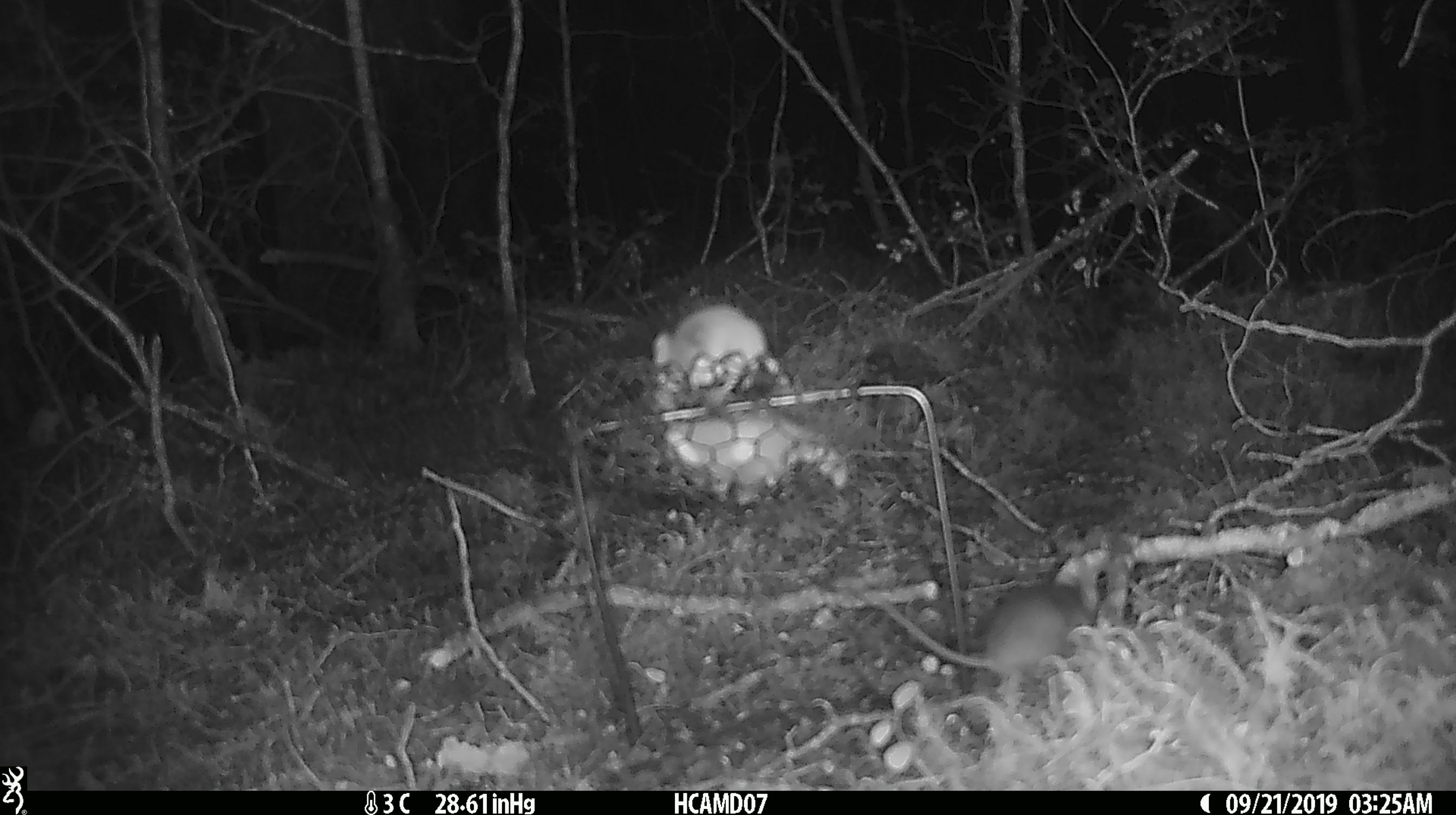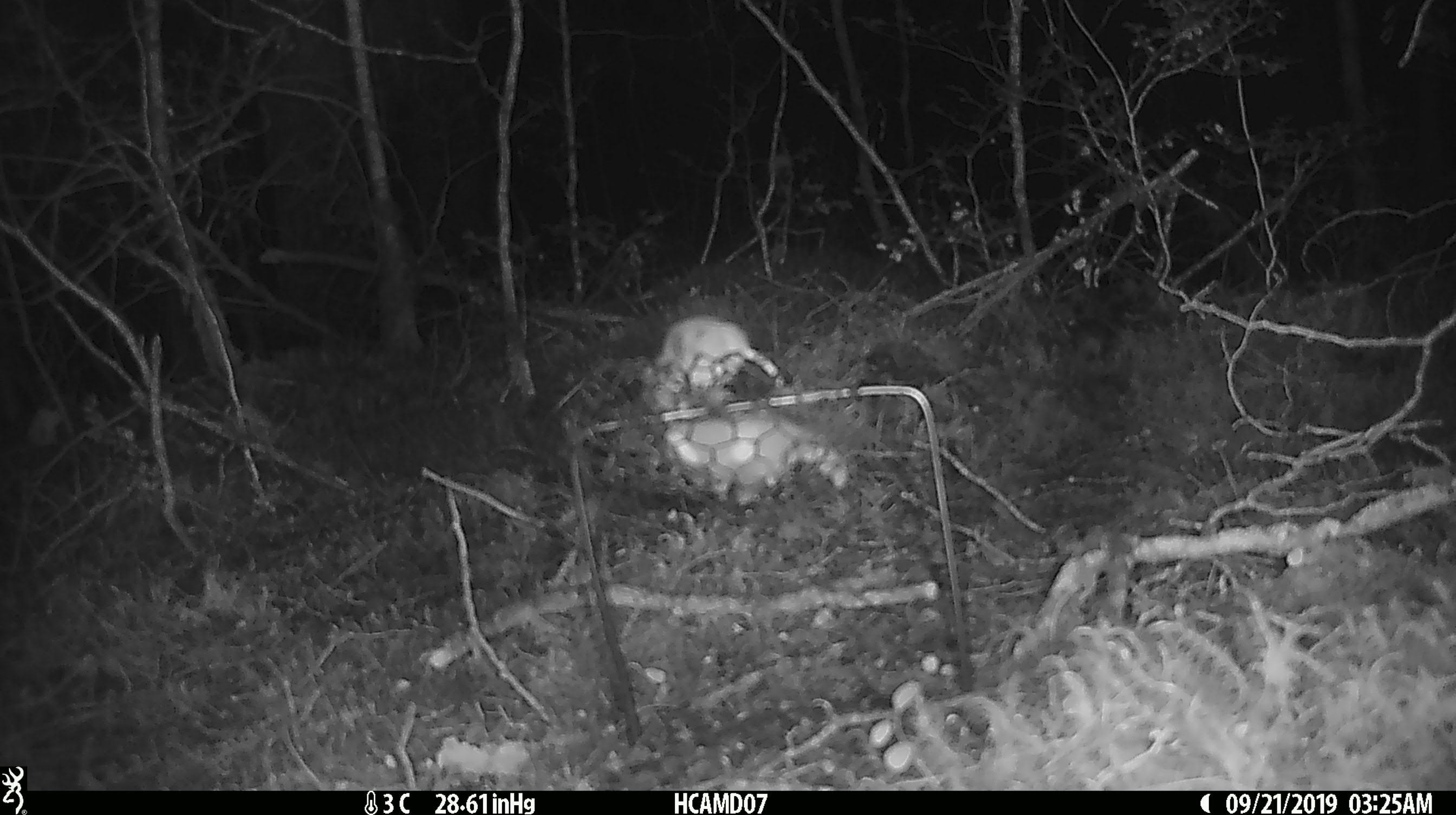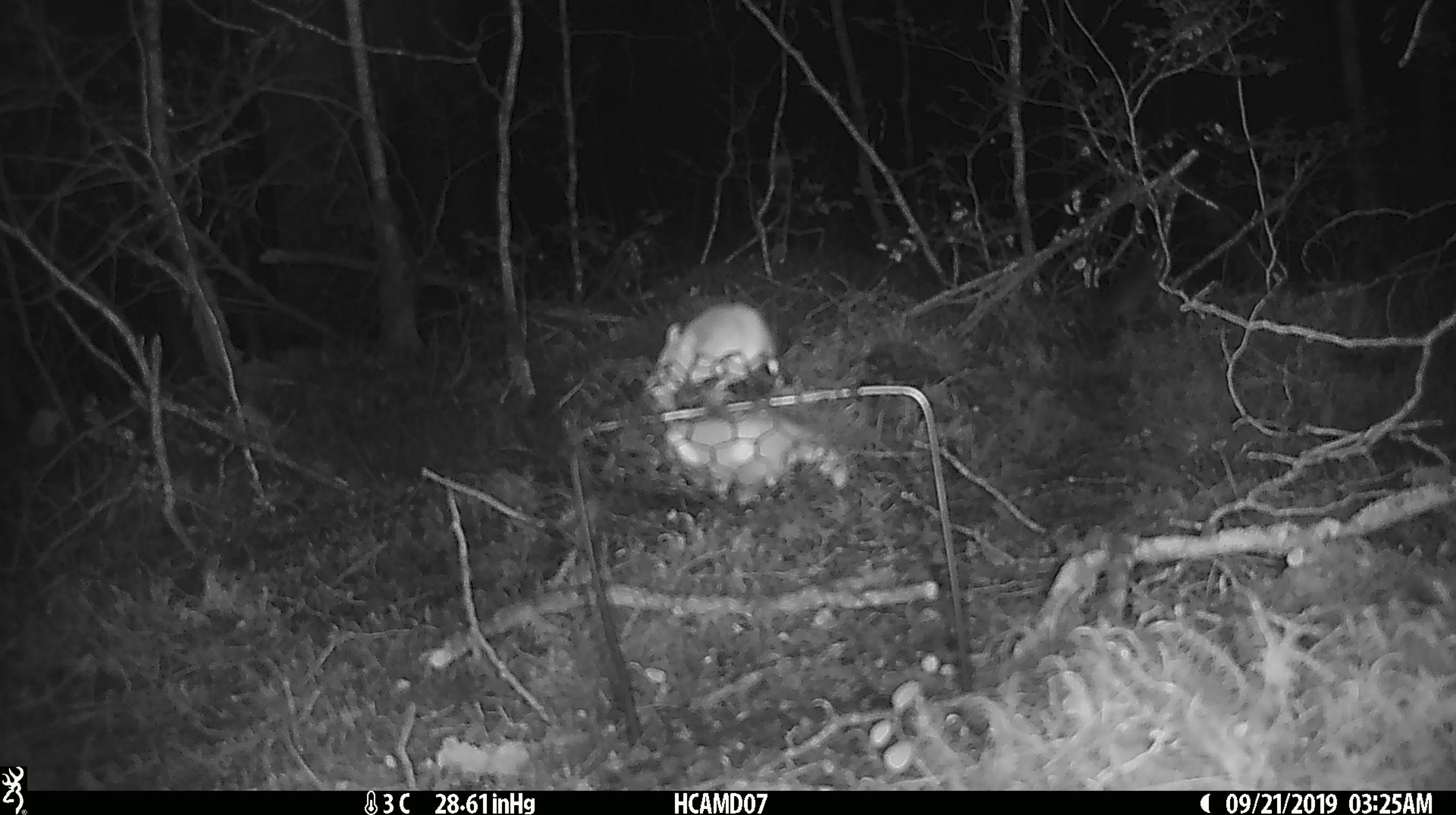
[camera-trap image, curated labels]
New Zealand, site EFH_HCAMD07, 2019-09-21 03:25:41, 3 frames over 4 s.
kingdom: Animalia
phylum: Chordata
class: Mammalia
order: Rodentia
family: Muridae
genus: Mus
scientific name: Mus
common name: mouse